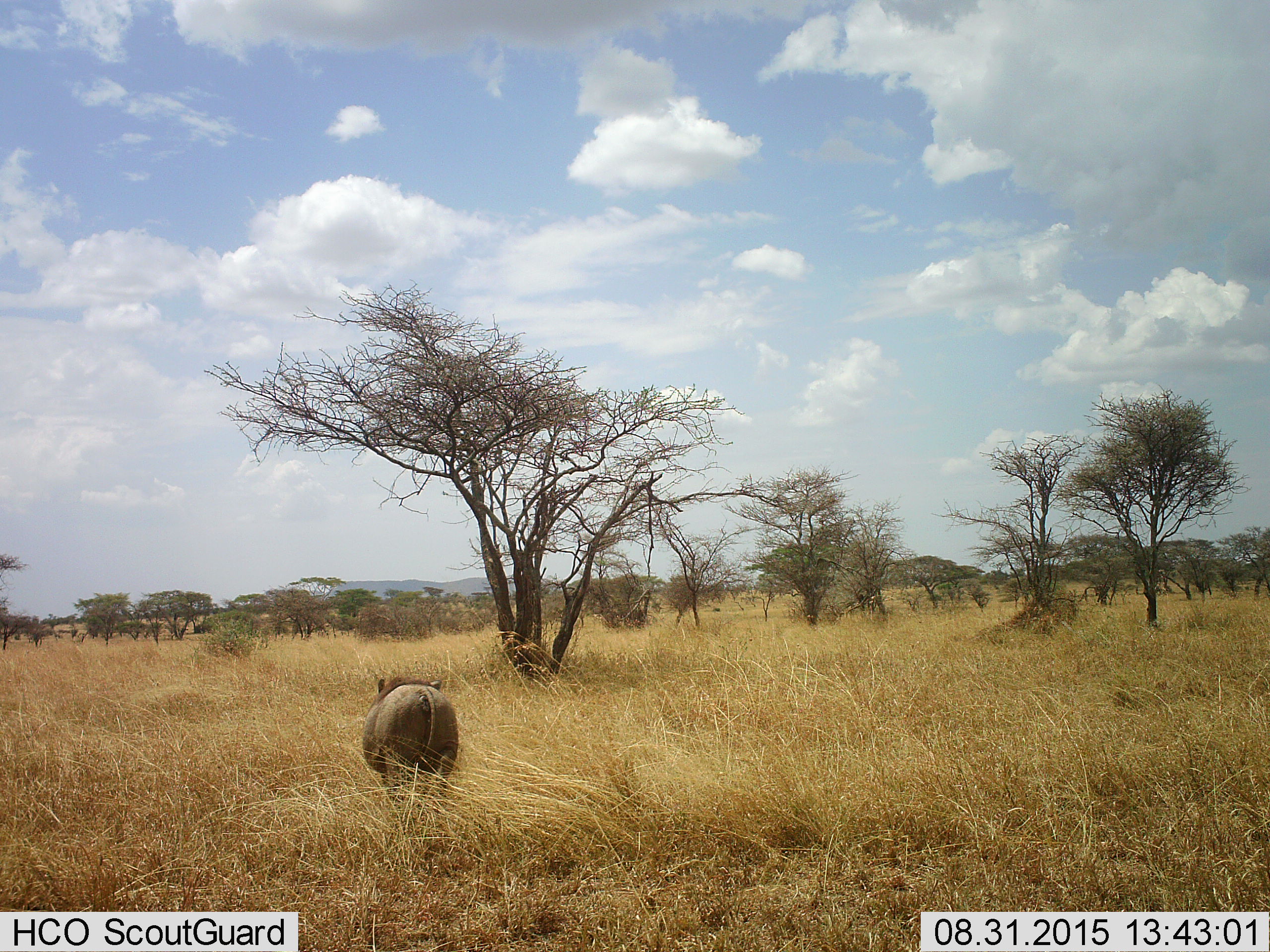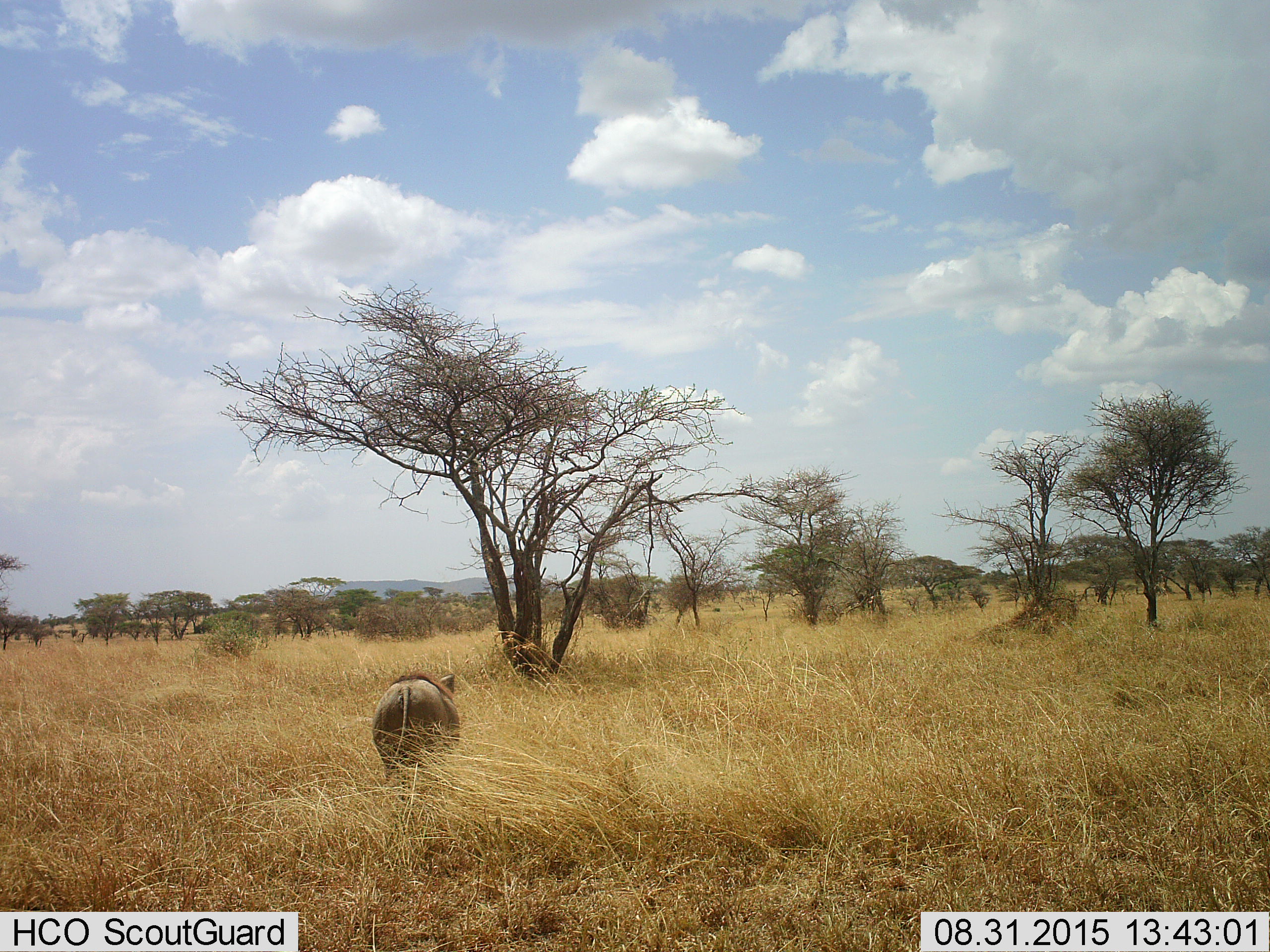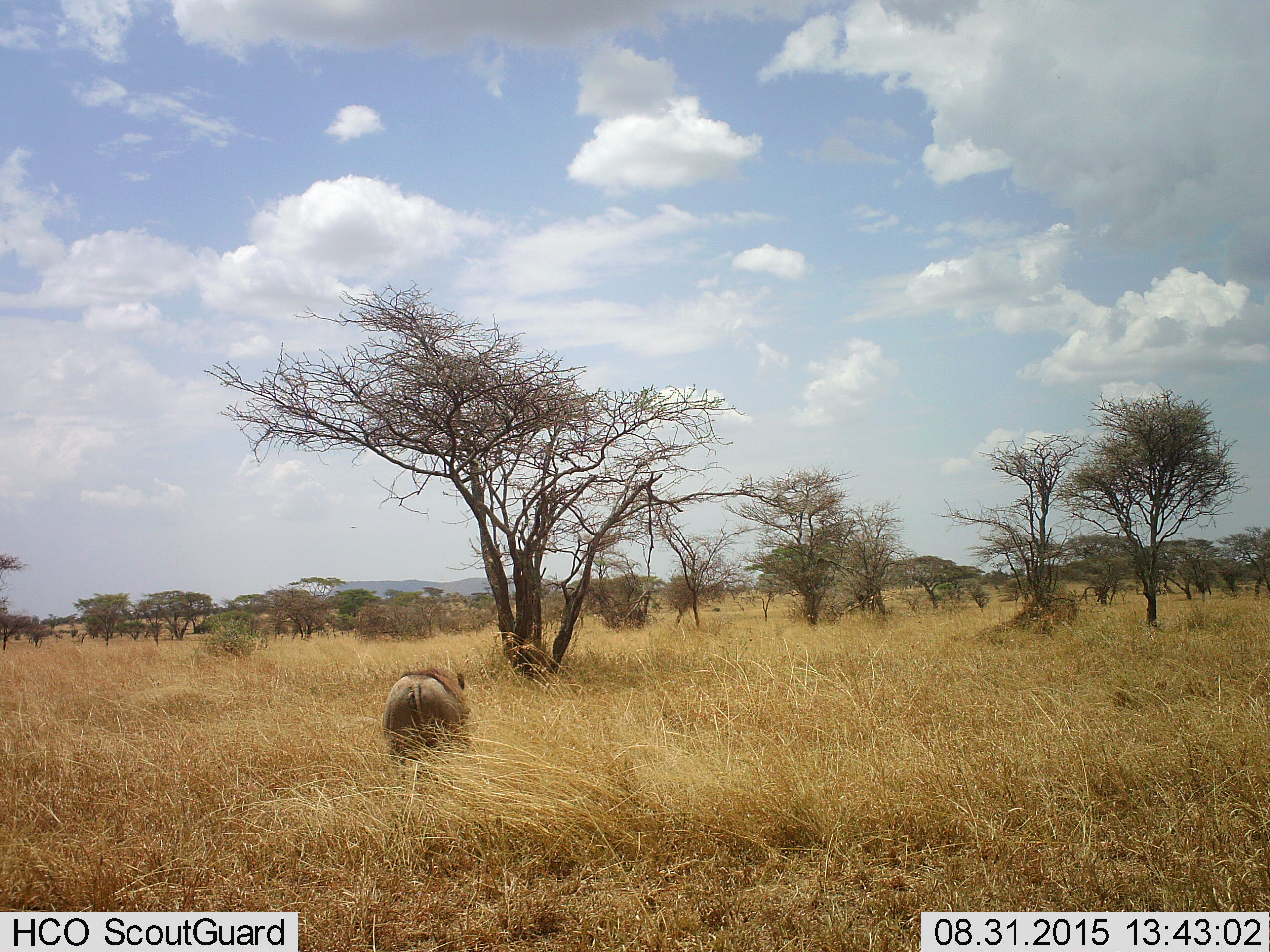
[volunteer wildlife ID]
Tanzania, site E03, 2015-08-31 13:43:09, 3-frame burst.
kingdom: Animalia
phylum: Chordata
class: Mammalia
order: Artiodactyla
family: Suidae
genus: Phacochoerus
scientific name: Phacochoerus africanus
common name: warthog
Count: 1.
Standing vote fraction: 6%.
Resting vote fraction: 0%.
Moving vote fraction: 94%.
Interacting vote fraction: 0%.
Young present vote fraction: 0%.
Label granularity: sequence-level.